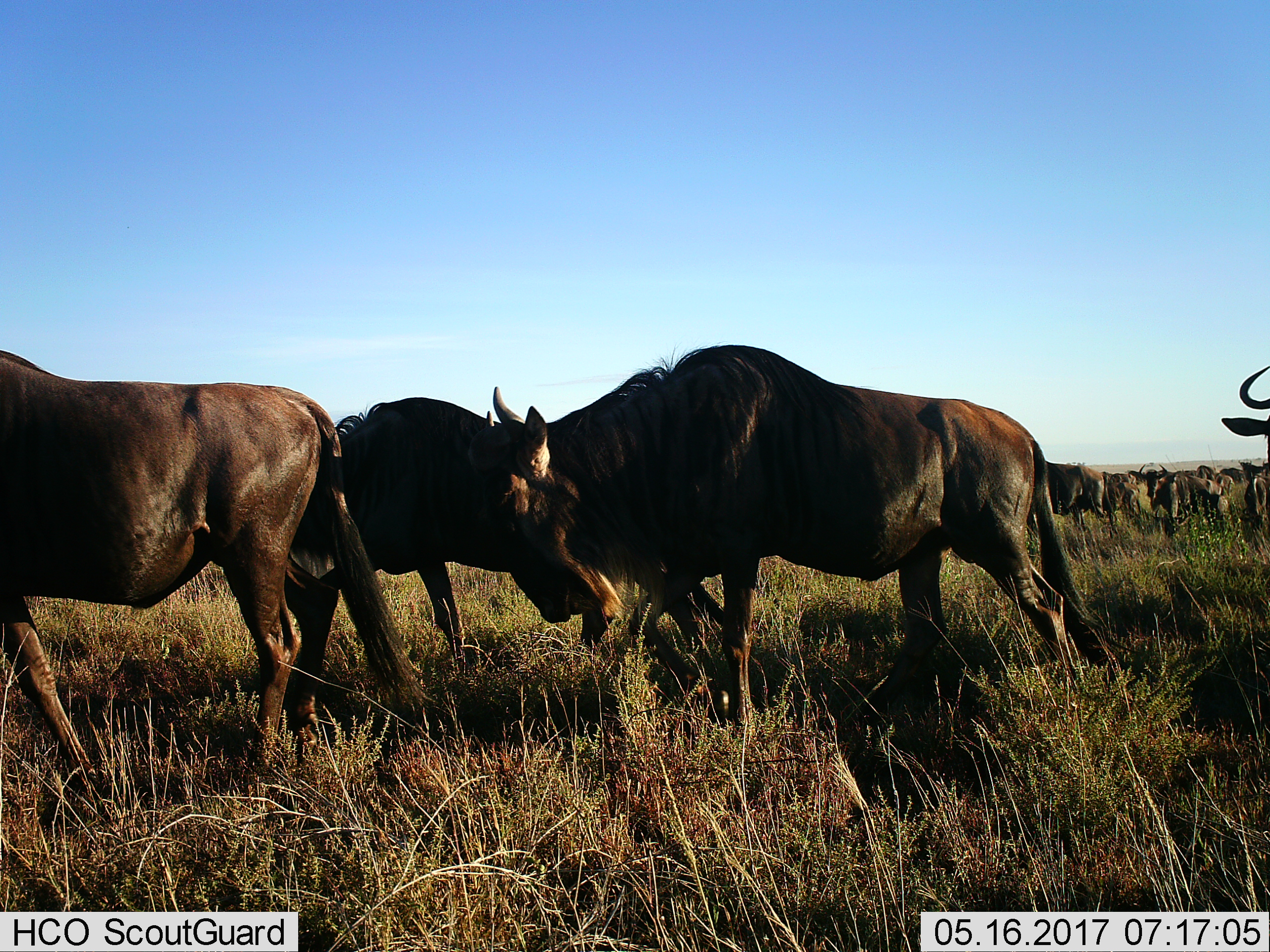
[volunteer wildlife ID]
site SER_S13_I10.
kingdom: Animalia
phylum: Chordata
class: Mammalia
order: Artiodactyla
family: Bovidae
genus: Connochaetes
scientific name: Connochaetes taurinus taurinus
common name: blue wildebeest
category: wildebeestblue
Wildebeestblue (blue wildebeest) (Connochaetes taurinus taurinus), count 11-50. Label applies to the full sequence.